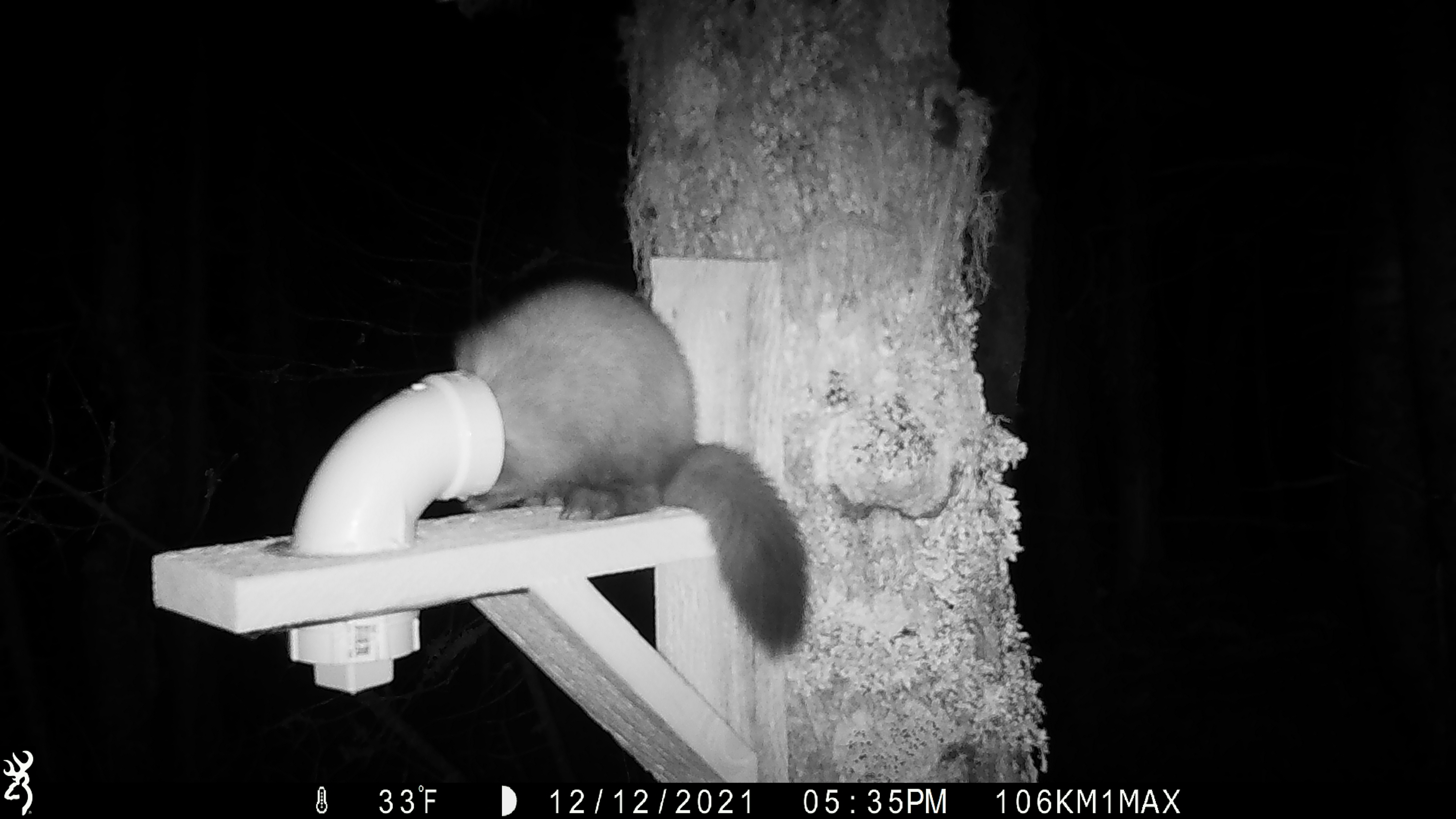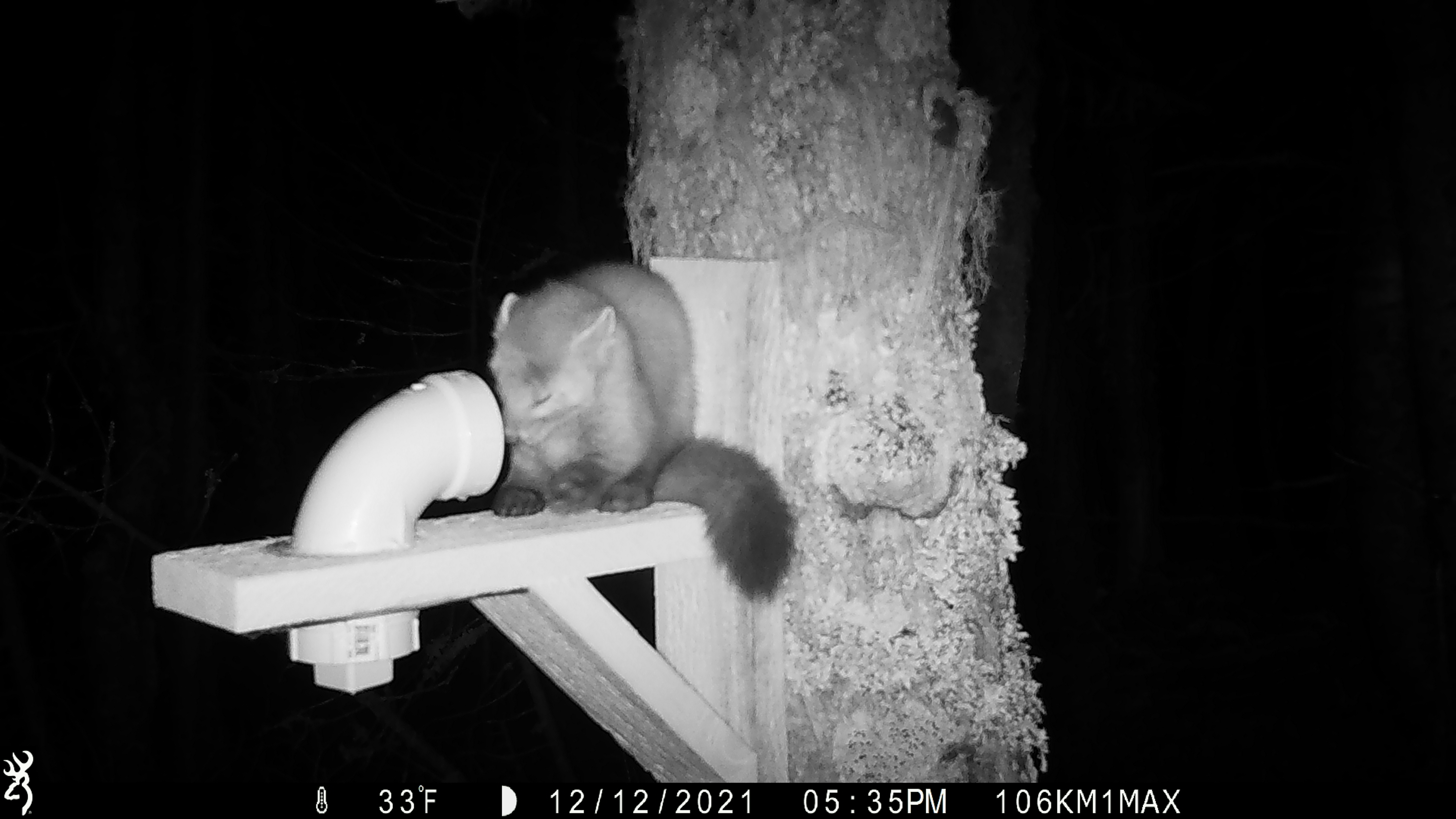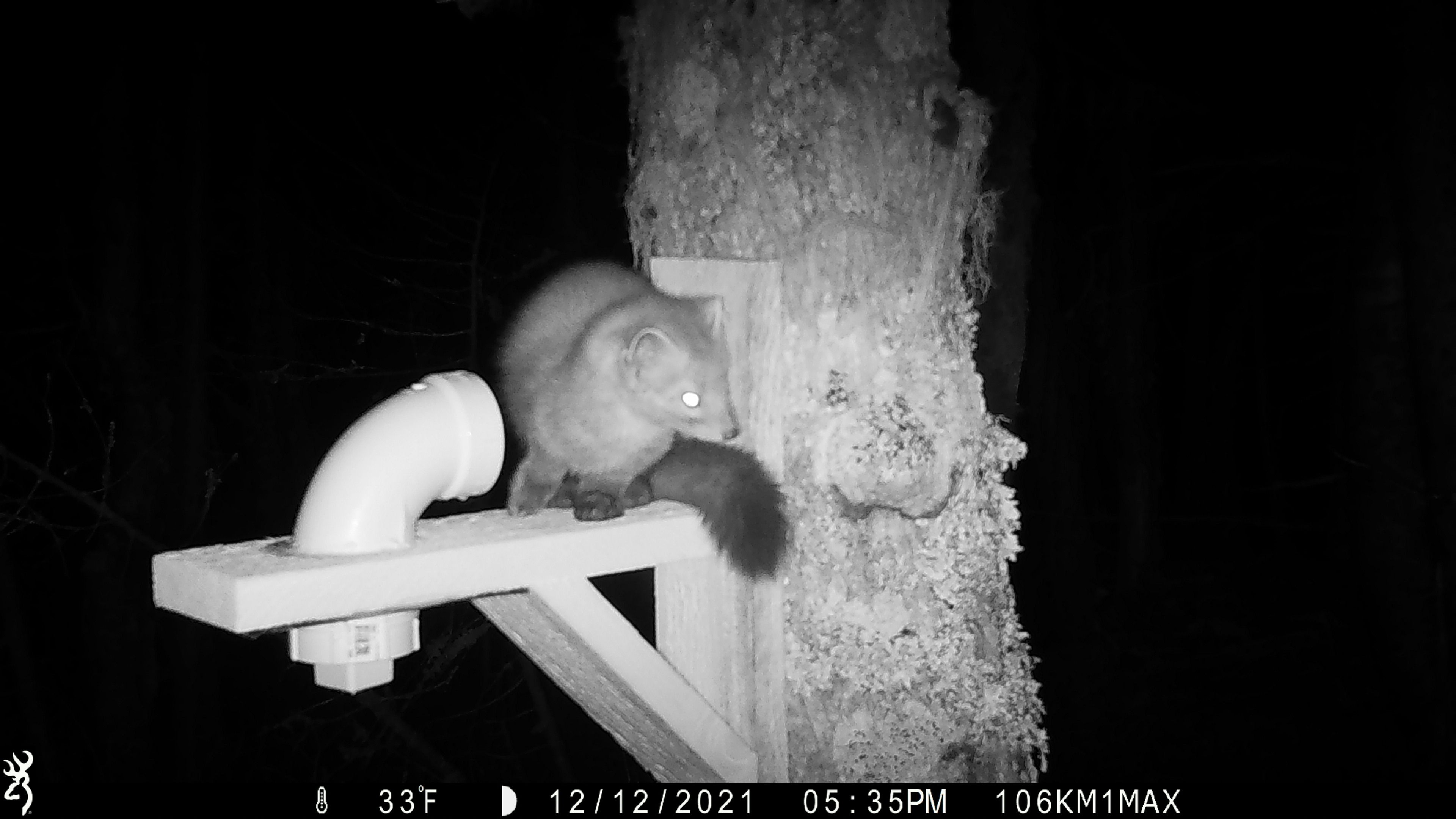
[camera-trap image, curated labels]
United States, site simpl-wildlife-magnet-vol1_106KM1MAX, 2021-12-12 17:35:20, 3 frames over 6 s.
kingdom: Animalia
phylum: Chordata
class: Mammalia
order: Carnivora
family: Mustelidae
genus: Martes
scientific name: Martes americana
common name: american marten